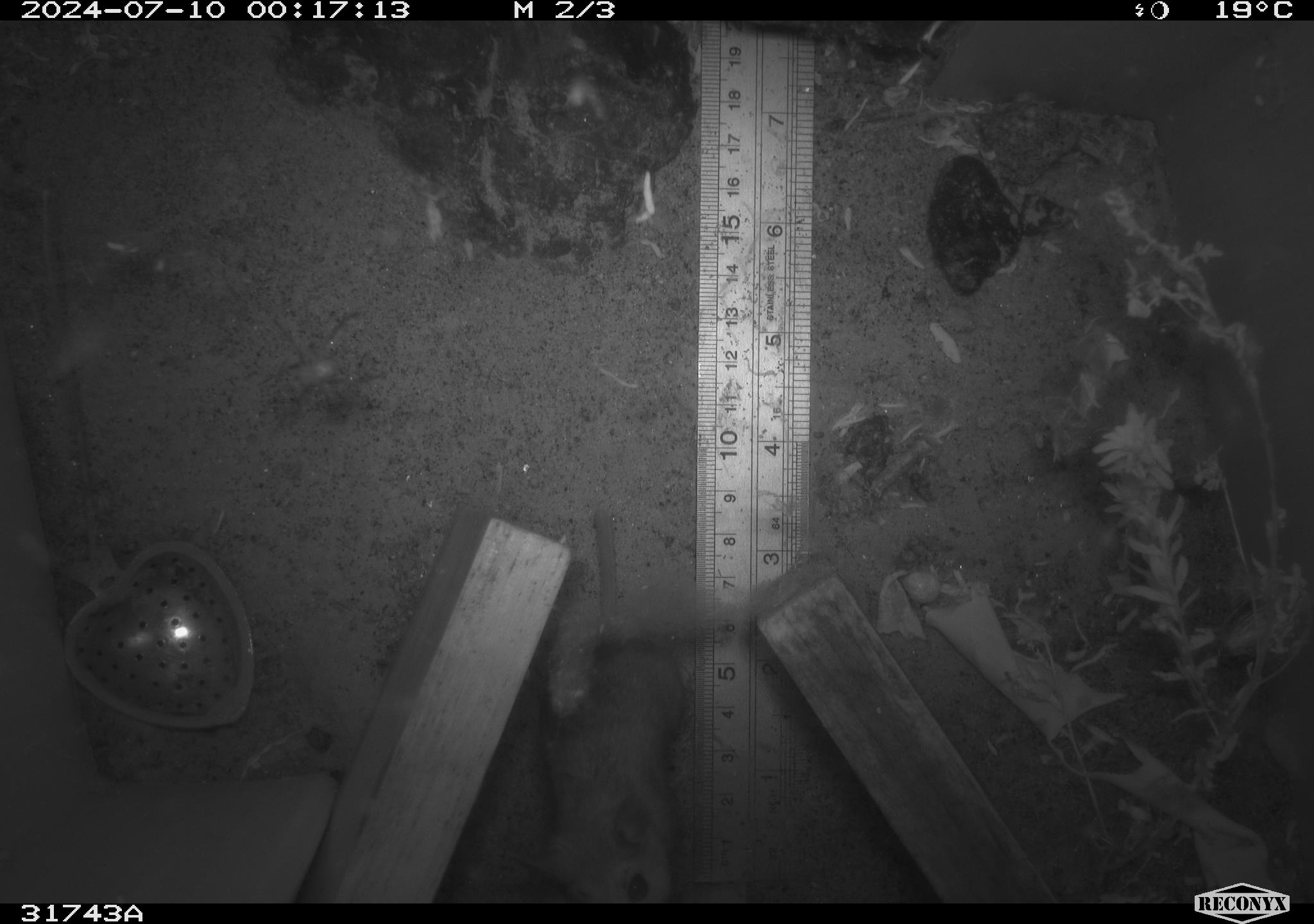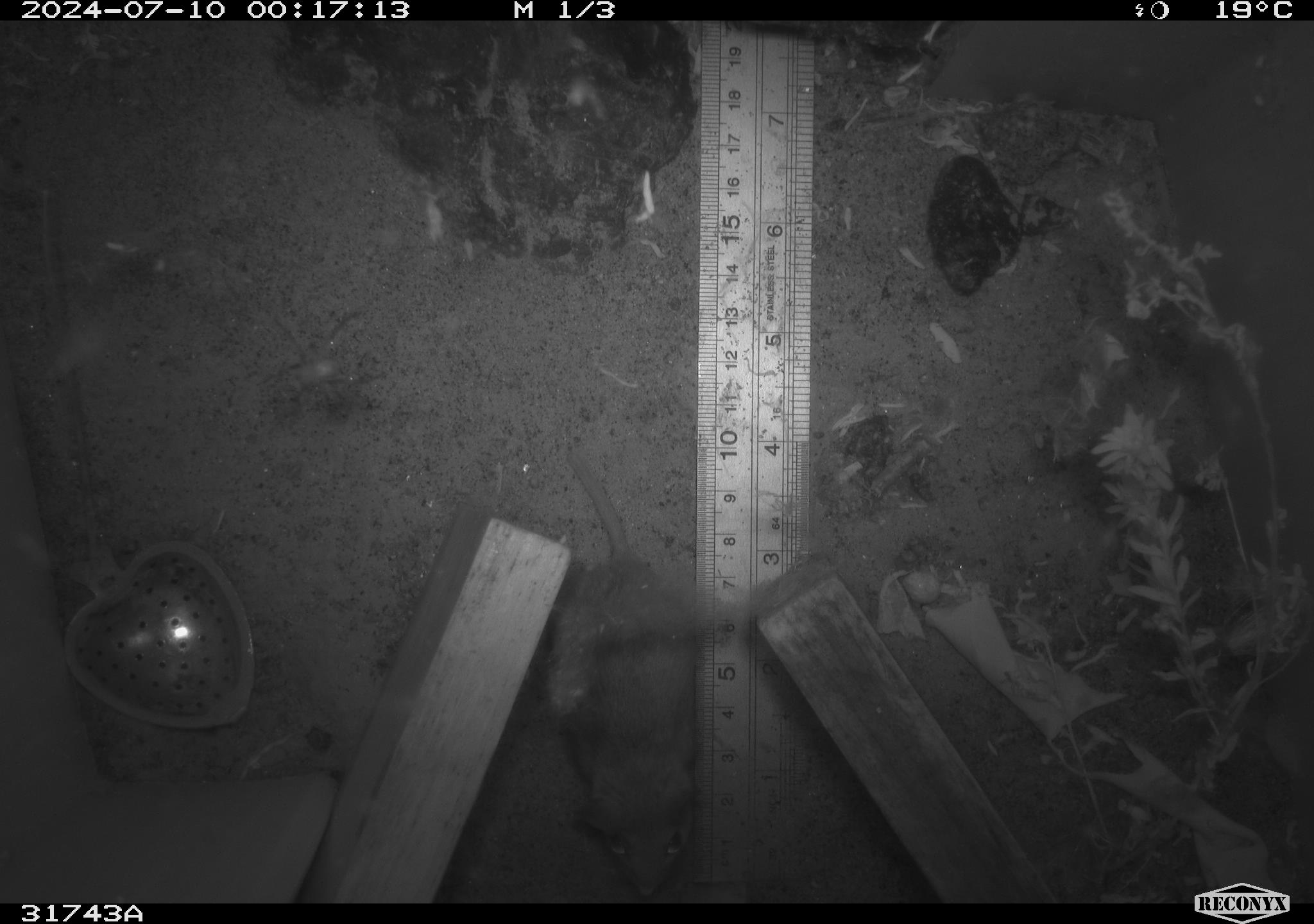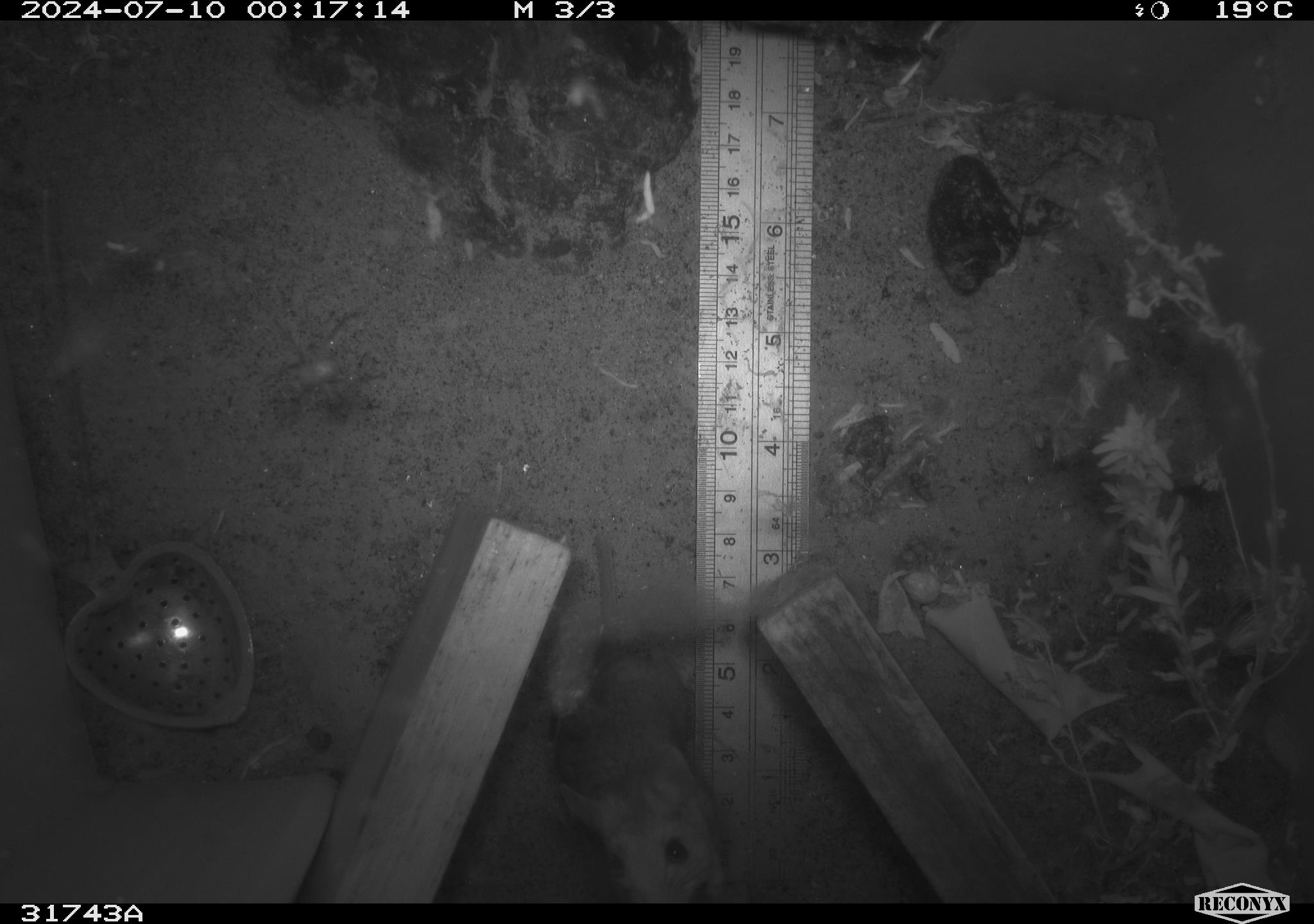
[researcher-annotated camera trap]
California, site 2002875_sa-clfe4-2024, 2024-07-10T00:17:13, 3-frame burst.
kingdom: Animalia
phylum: Chordata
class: Mammalia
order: Rodentia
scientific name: Rodentia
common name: rodent